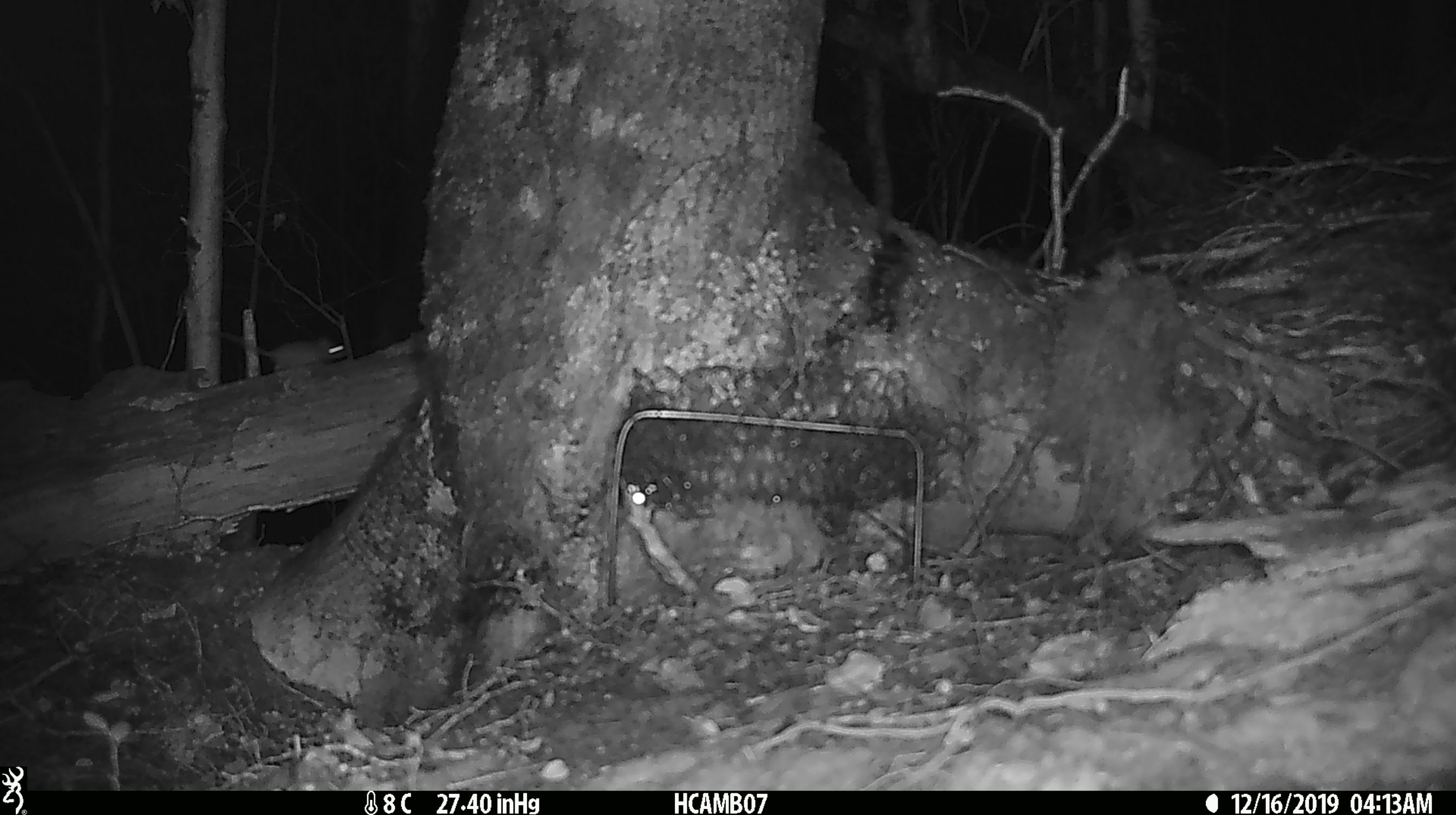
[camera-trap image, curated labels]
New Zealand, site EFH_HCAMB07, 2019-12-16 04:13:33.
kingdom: Animalia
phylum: Chordata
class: Mammalia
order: Rodentia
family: Muridae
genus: Mus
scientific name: Mus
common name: mouse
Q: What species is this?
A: Mouse (Mus).